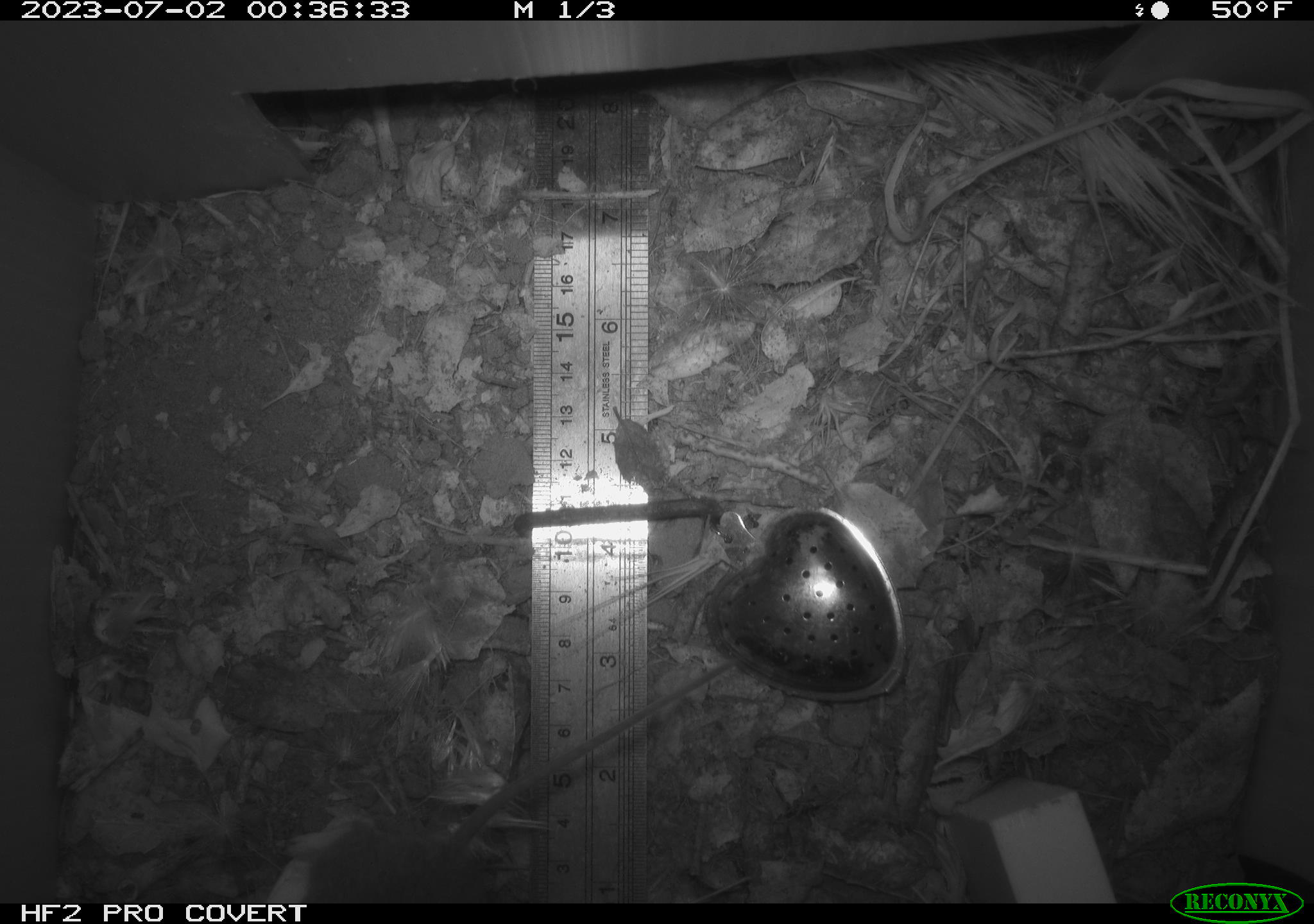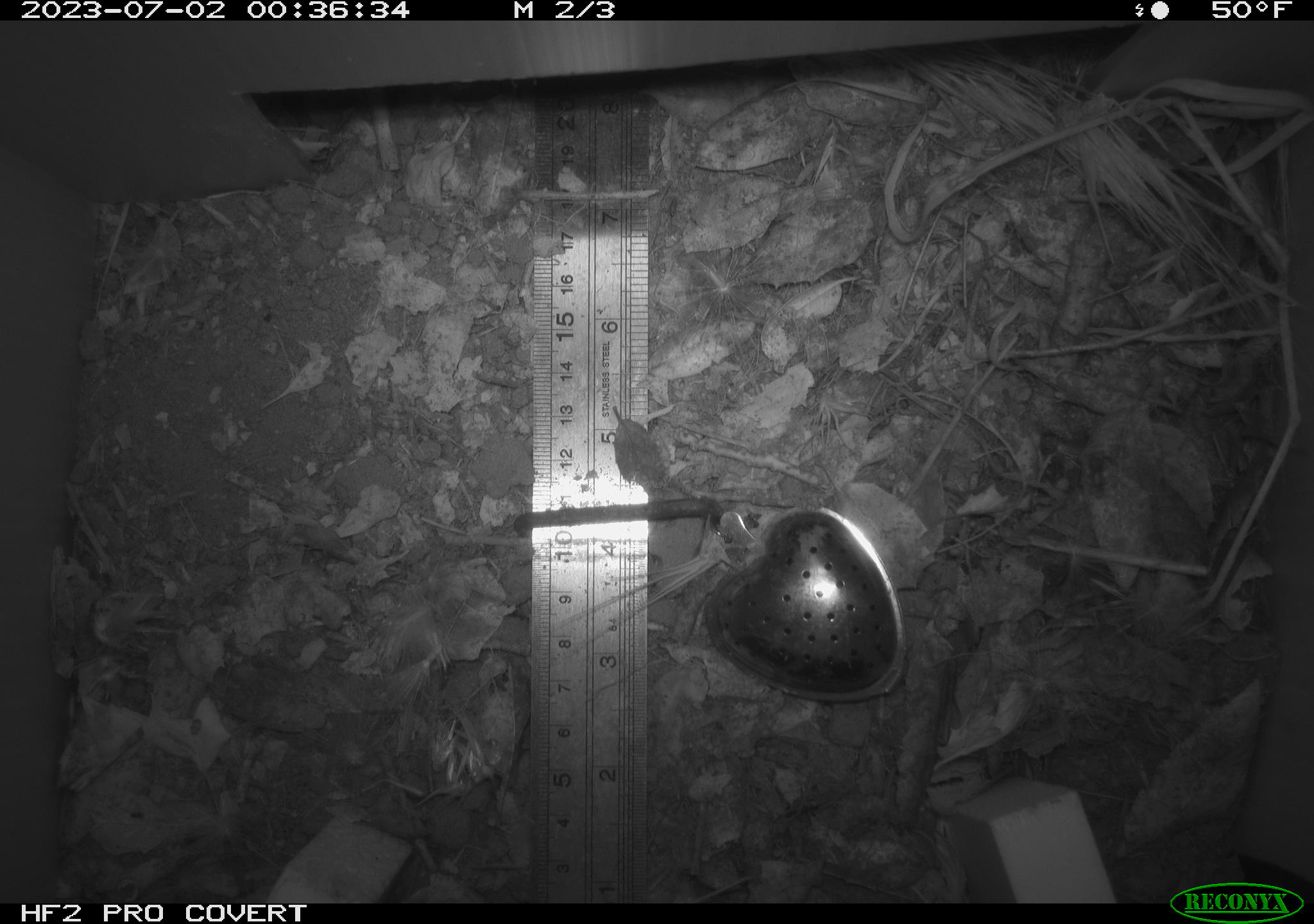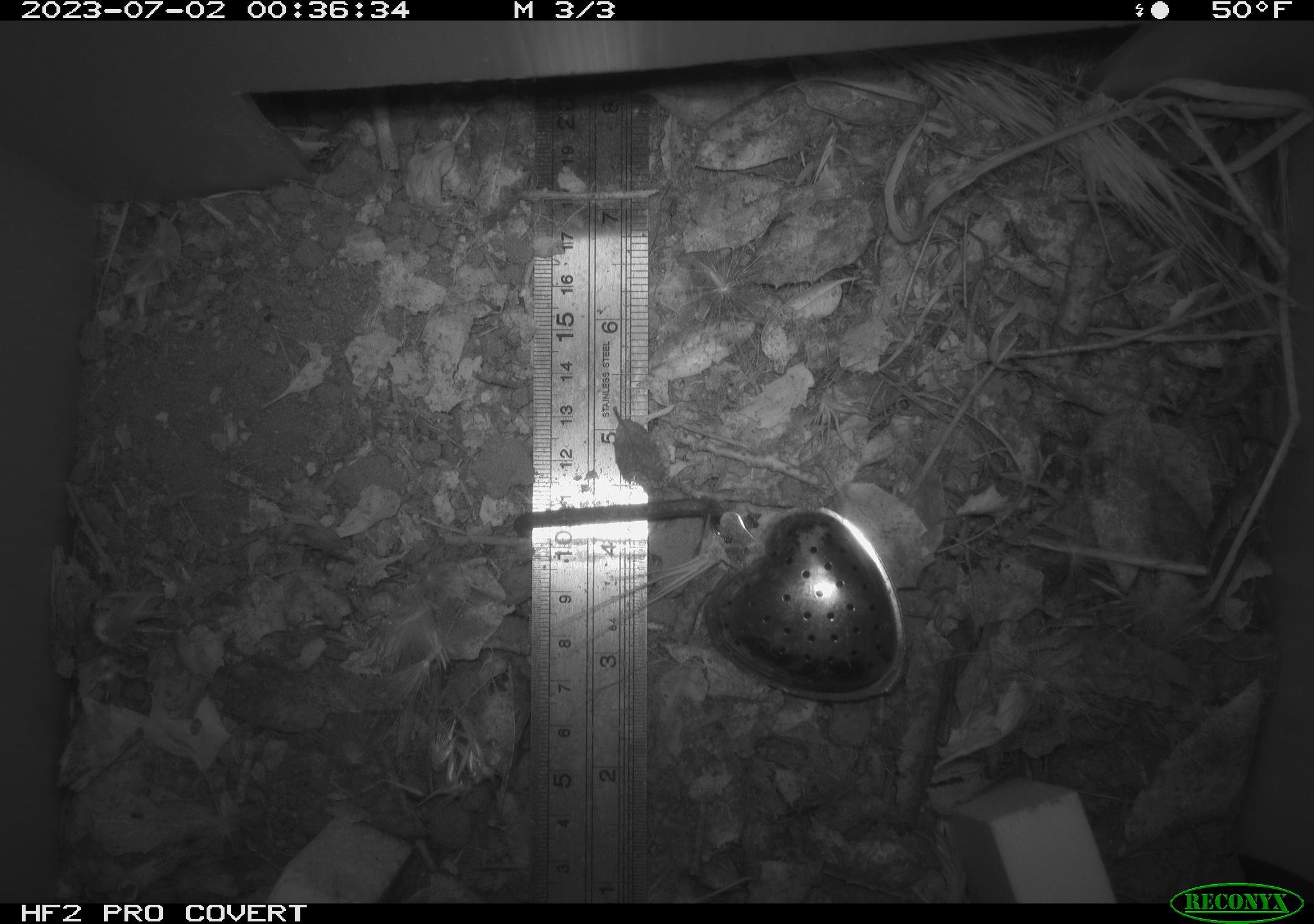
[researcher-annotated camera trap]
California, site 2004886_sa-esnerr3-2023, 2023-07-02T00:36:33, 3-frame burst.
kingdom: Animalia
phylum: Chordata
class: Mammalia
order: Rodentia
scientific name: Rodentia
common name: mouse species